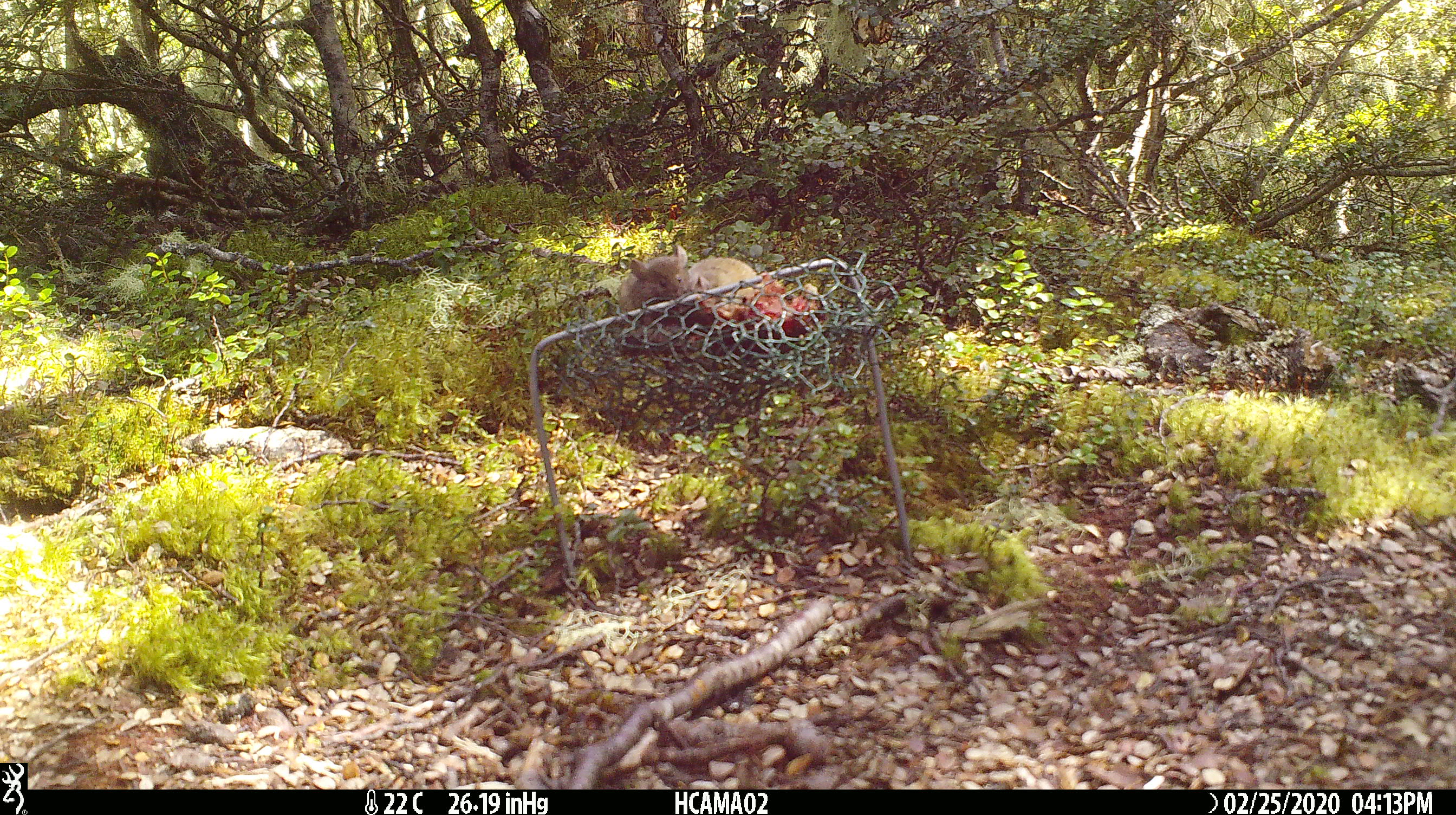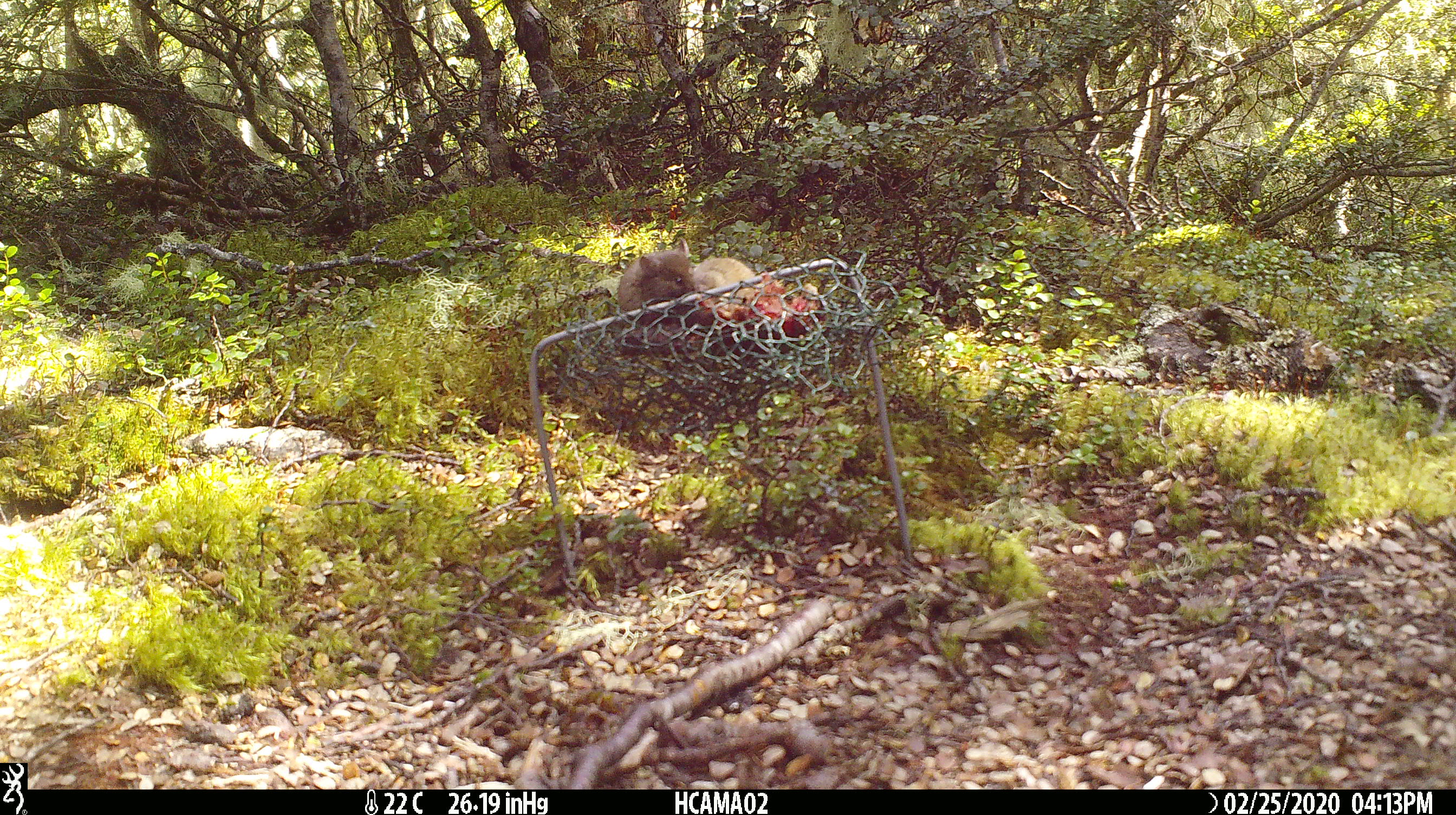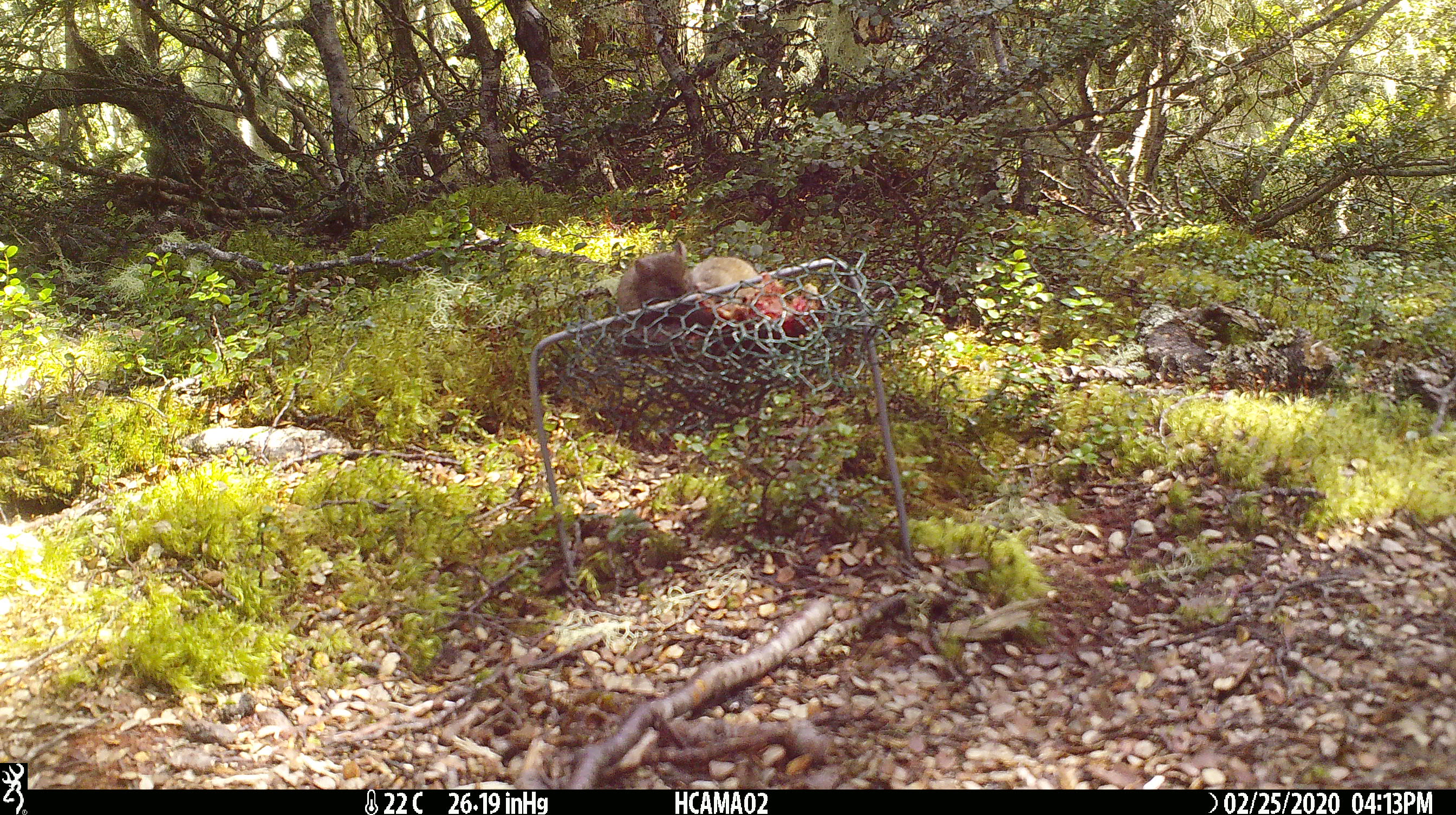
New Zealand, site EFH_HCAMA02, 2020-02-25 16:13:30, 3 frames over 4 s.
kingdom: Animalia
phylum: Chordata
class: Mammalia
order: Rodentia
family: Muridae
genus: Mus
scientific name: Mus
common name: mouse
Mouse (Mus).